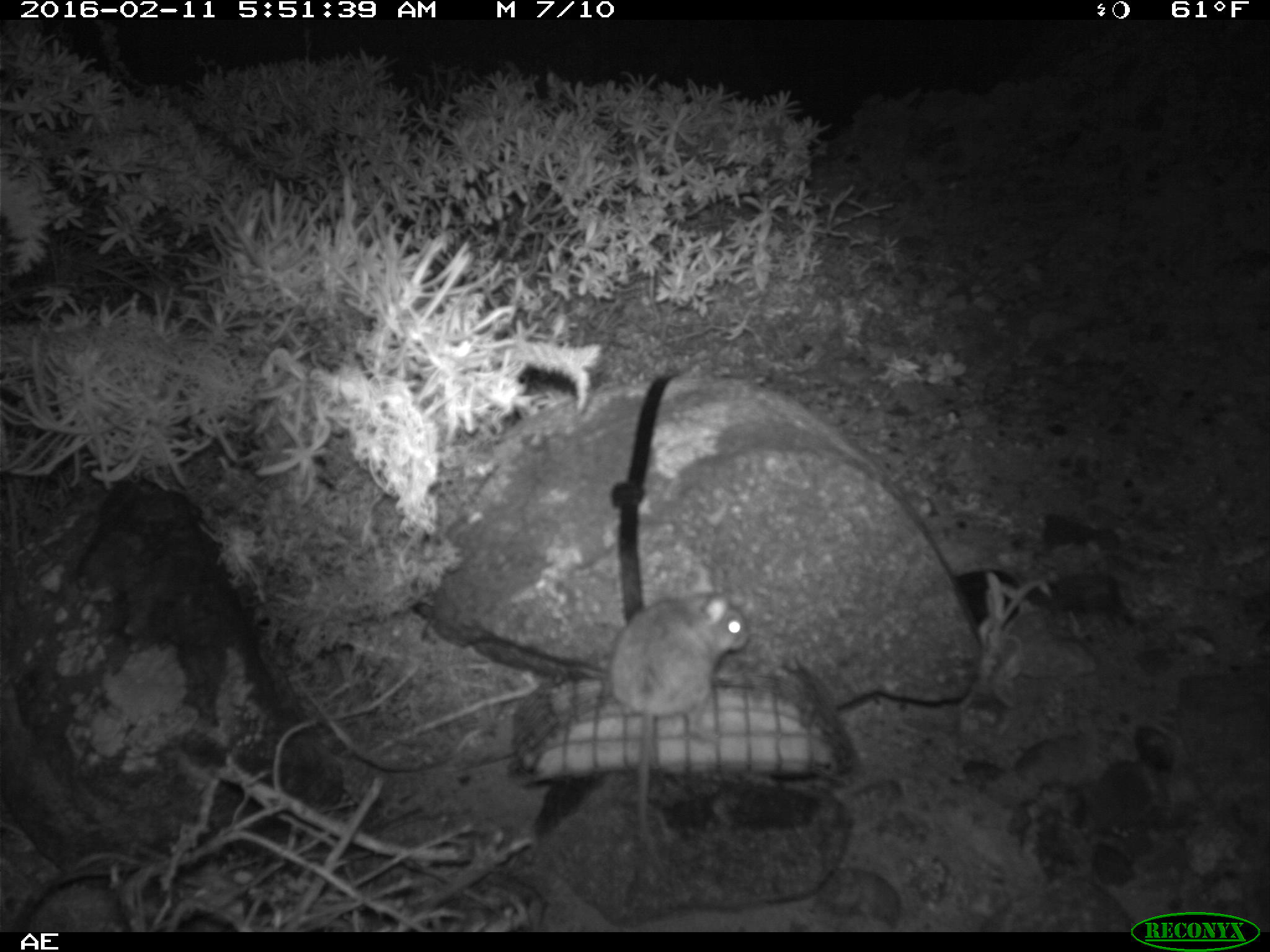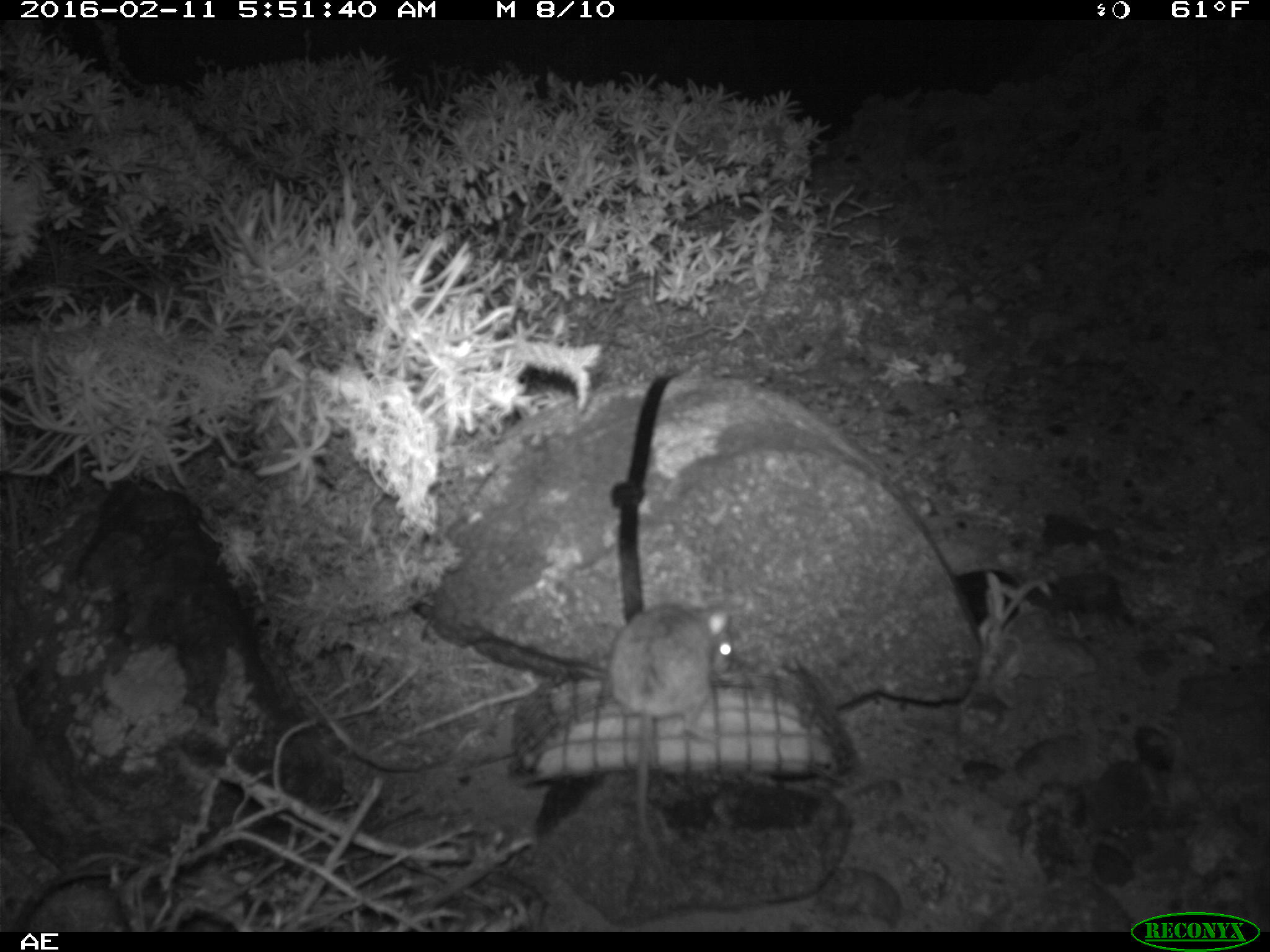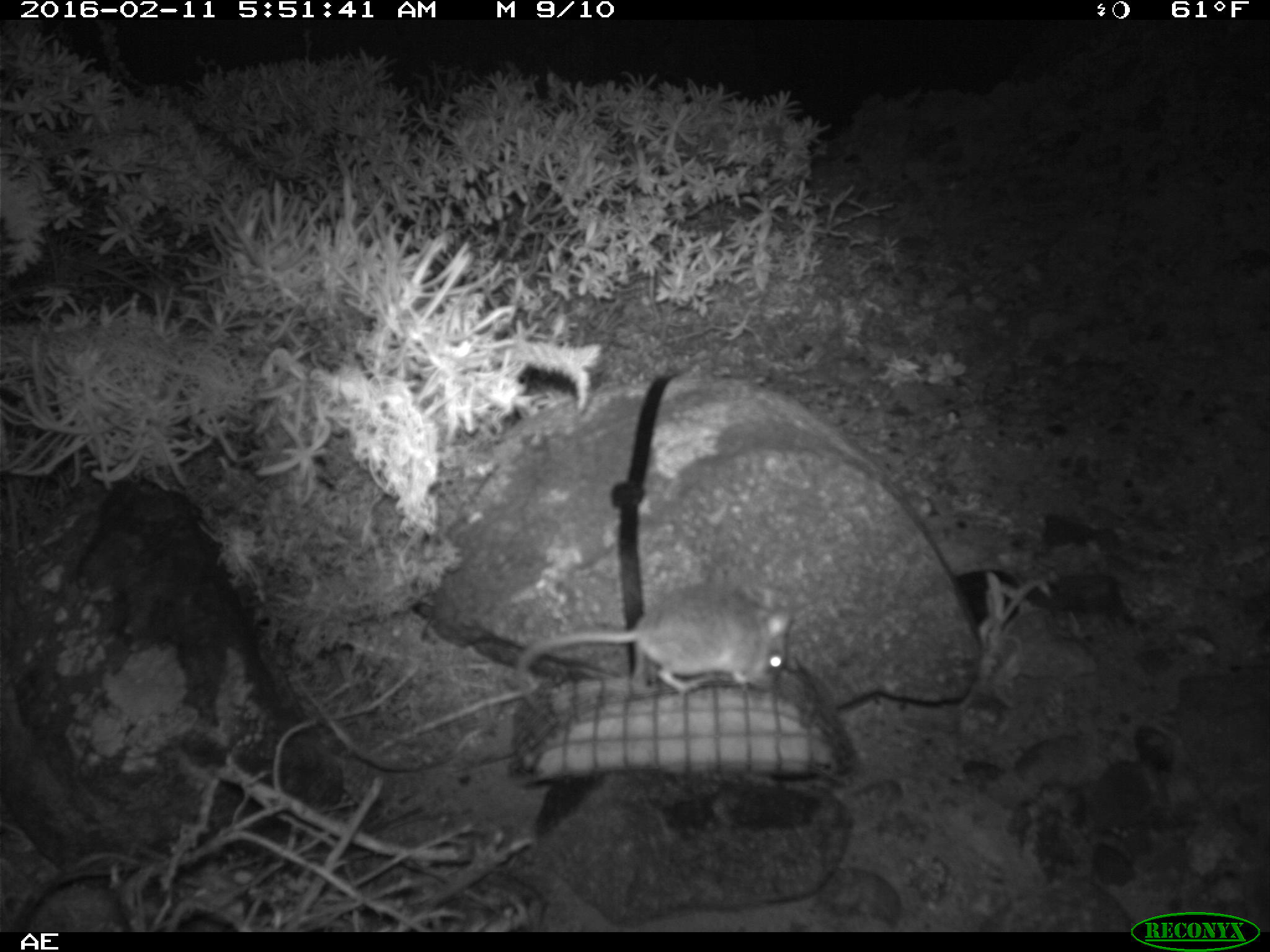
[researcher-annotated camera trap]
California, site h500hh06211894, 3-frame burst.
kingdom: Animalia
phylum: Chordata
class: Mammalia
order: Rodentia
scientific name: Rodentia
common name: rodent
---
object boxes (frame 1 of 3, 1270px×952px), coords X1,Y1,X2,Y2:
rodent: 611,581,750,871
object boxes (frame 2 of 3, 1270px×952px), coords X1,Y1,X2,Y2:
rodent: 608,591,731,882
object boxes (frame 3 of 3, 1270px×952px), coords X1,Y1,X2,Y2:
rodent: 517,580,794,713